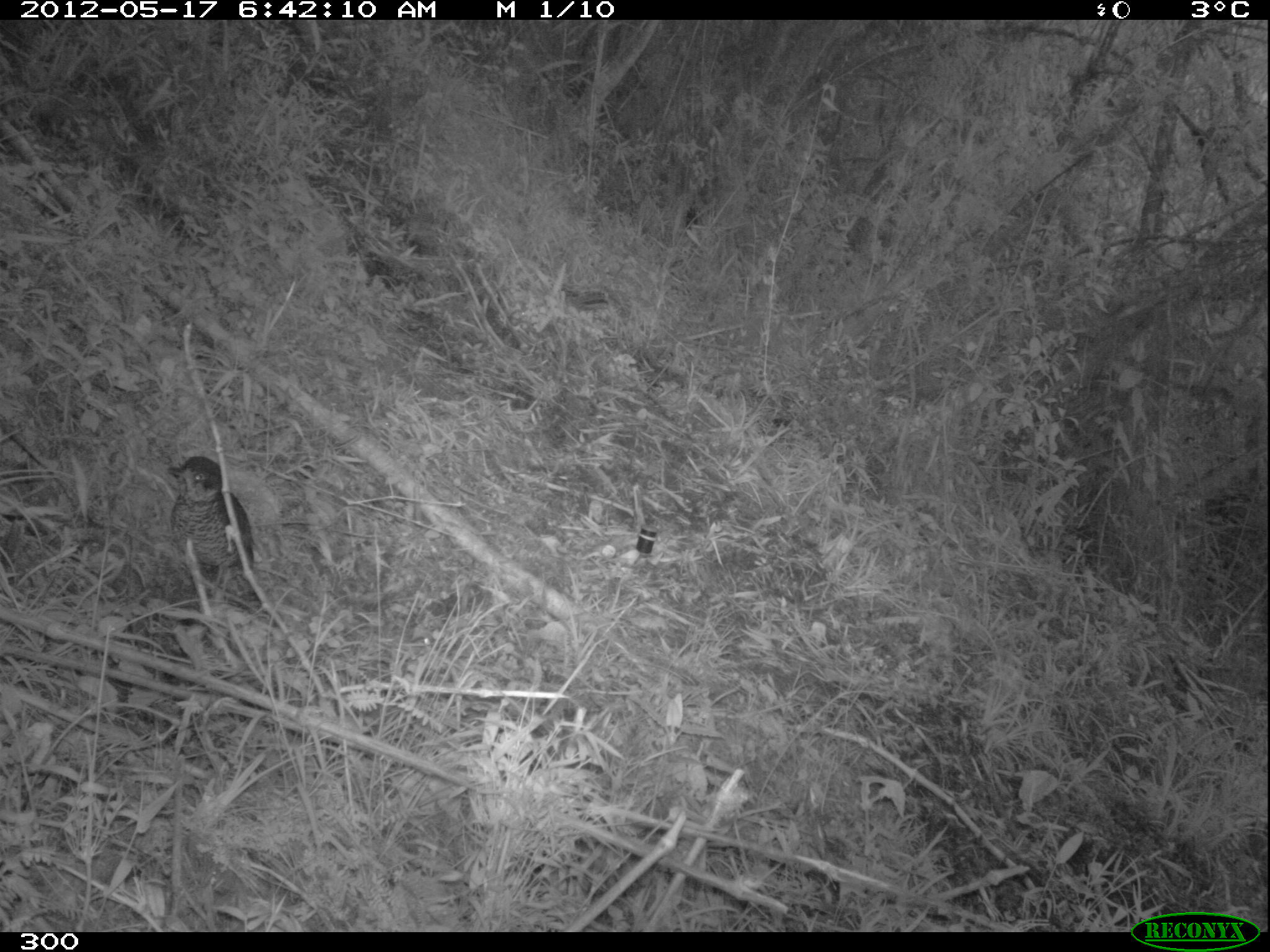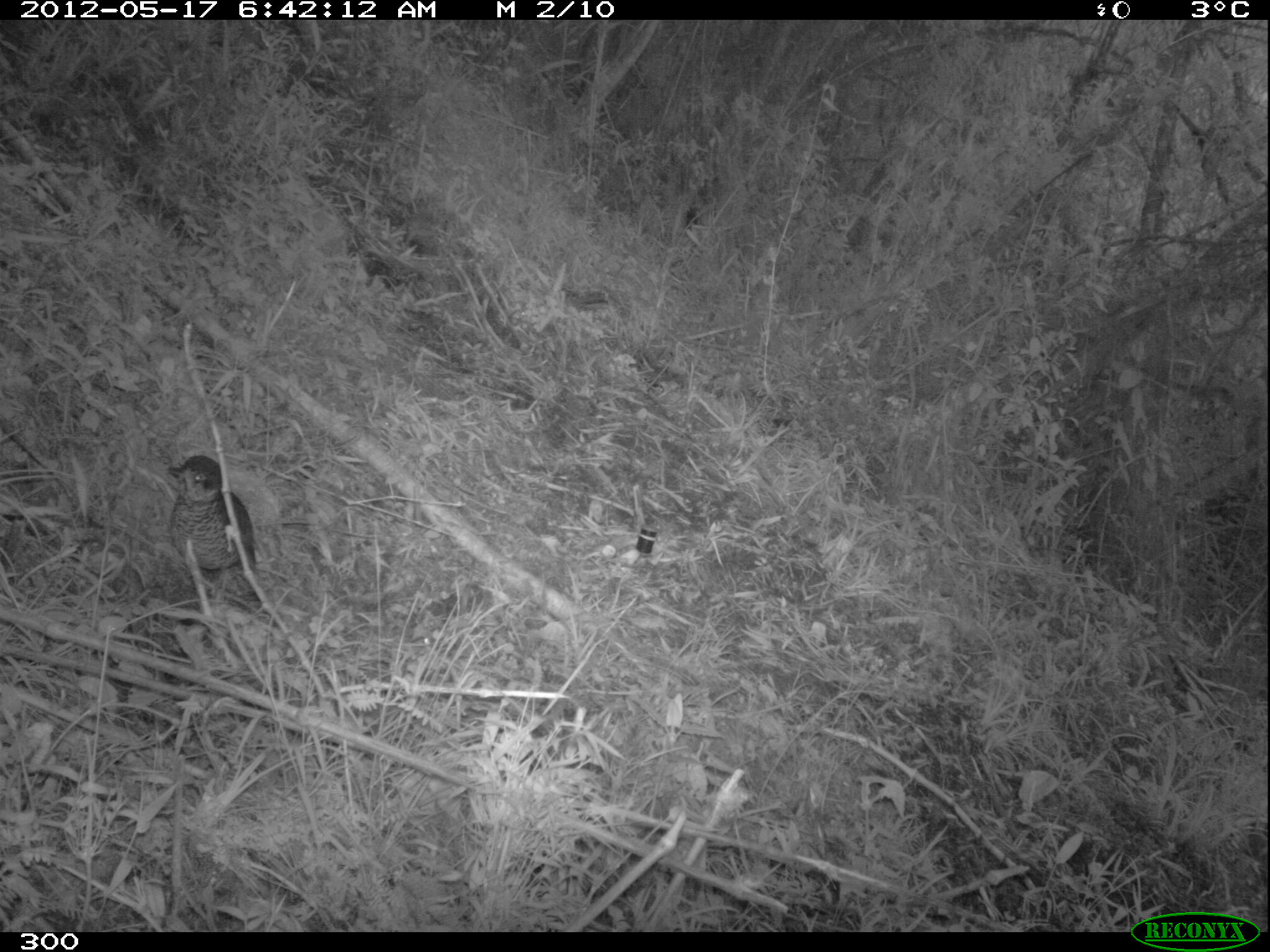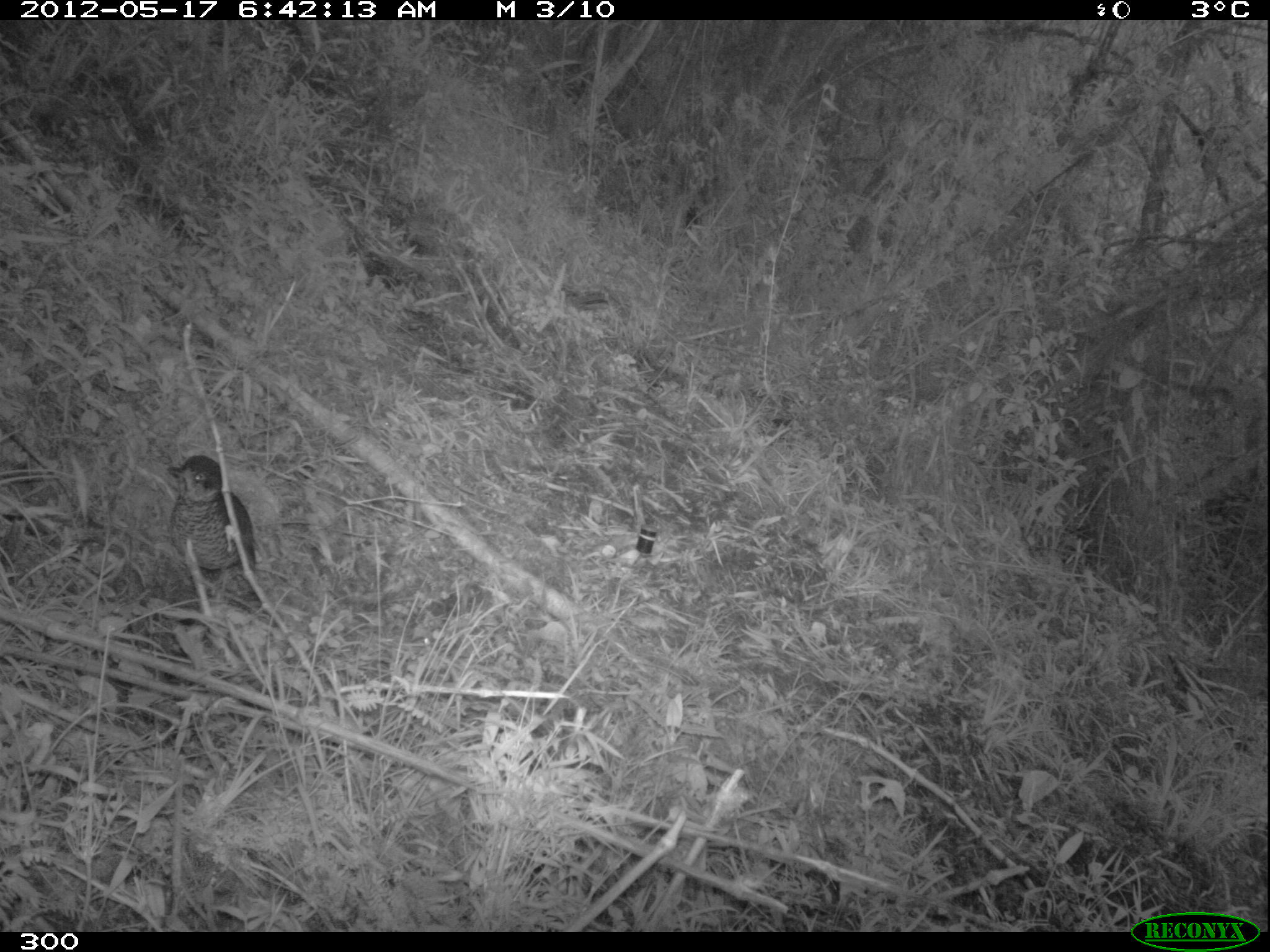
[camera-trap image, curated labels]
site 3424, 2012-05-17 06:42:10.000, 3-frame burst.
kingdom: Animalia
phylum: Chordata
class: Aves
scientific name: Aves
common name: bird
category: unknown bird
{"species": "unknown bird (bird) (Aves)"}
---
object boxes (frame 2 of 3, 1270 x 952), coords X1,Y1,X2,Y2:
unknown bird: 165,454,256,571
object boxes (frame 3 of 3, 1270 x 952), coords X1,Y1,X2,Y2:
unknown bird: 165,454,254,571